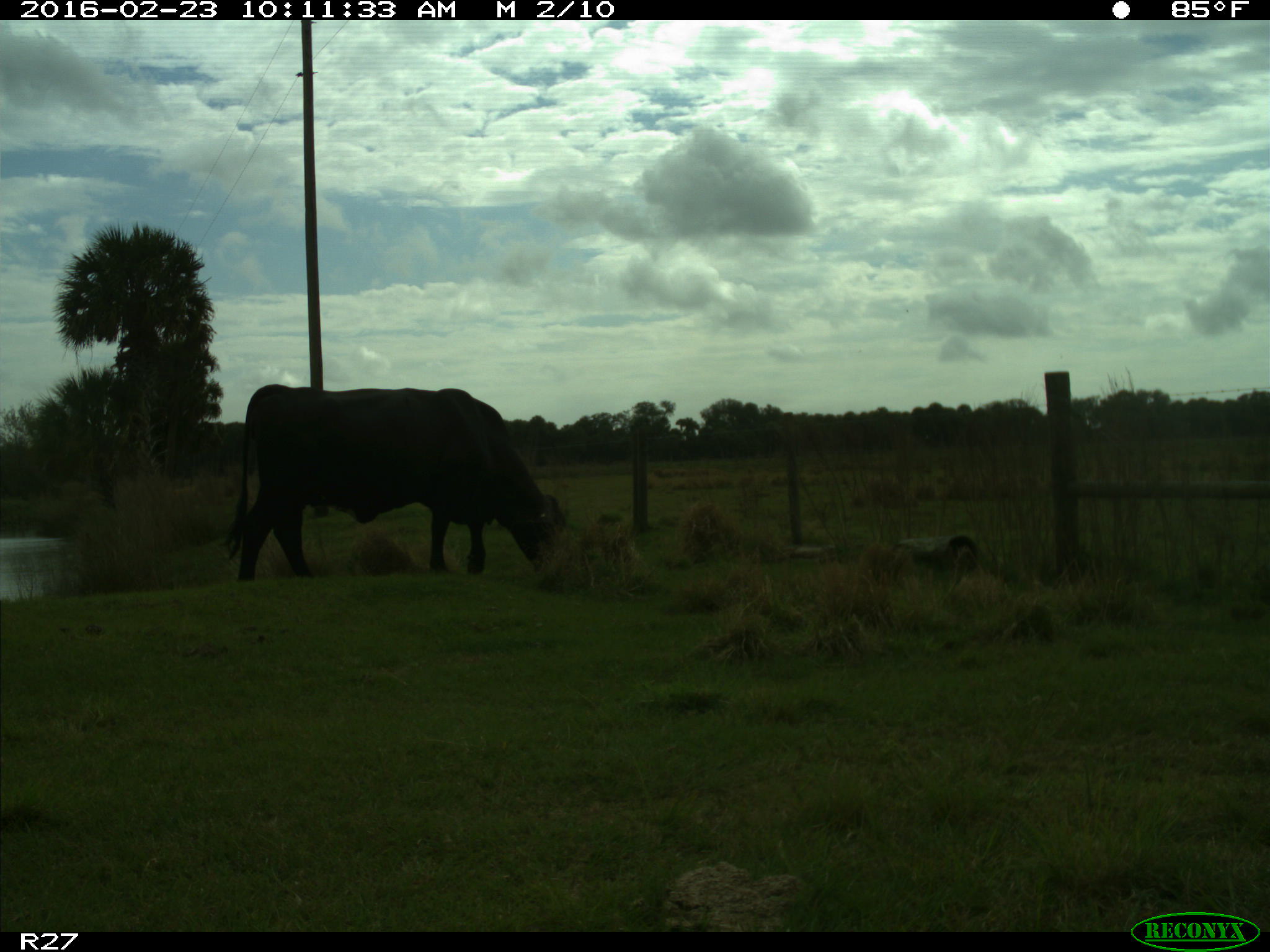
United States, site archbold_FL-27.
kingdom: Animalia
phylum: Chordata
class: Mammalia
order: Artiodactyla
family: Bovidae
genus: Bos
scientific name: Bos taurus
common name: domestic cow